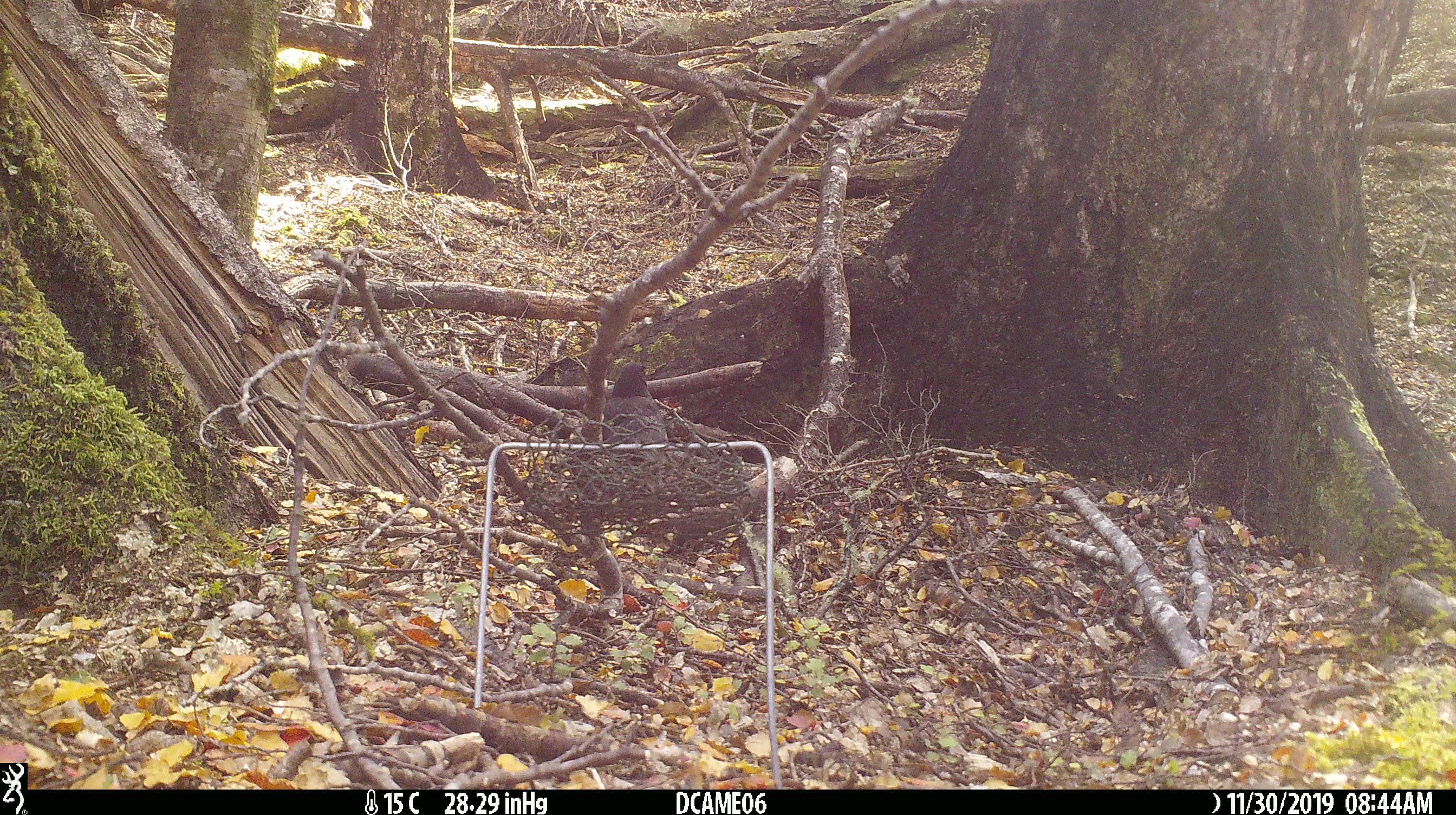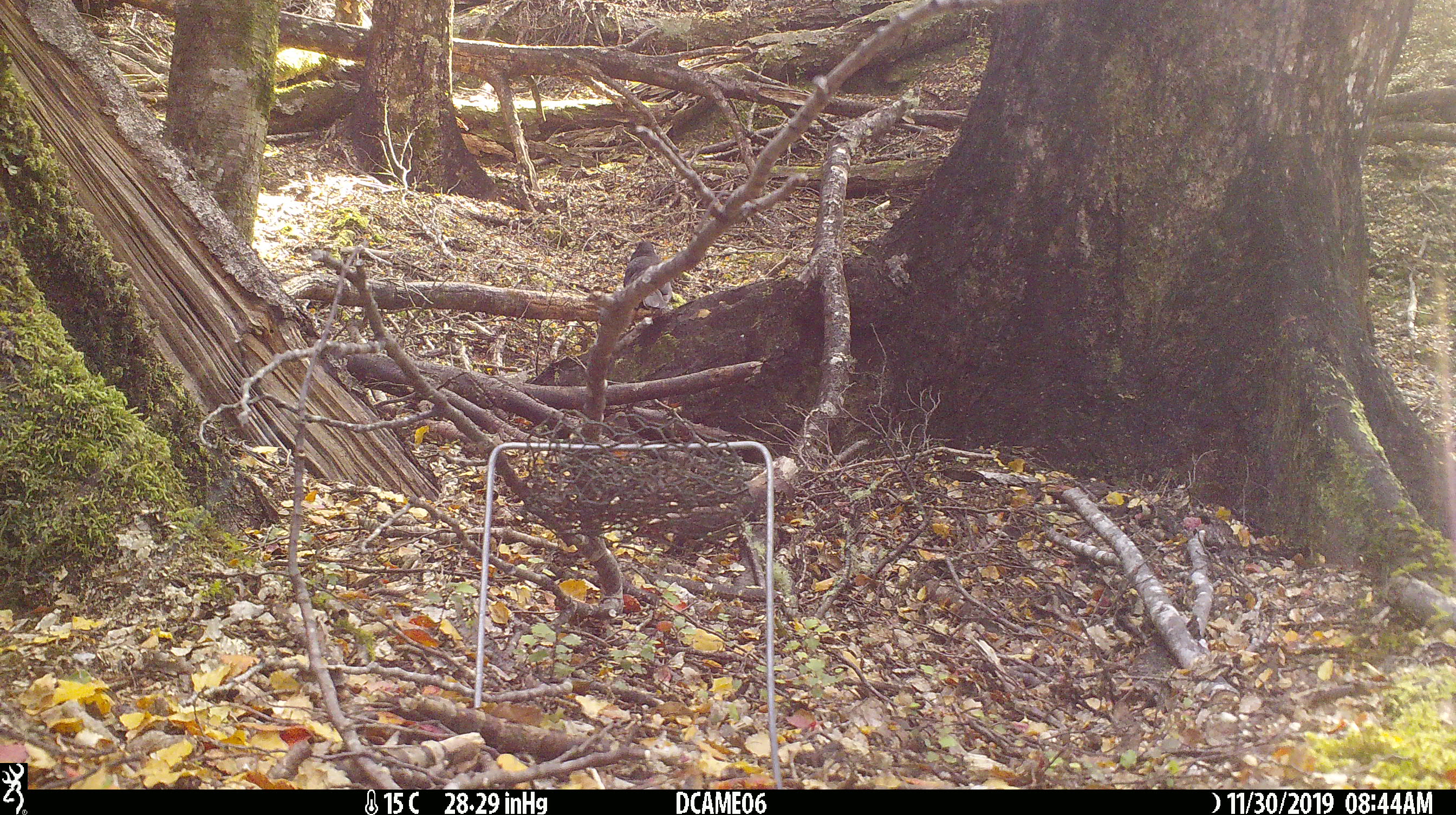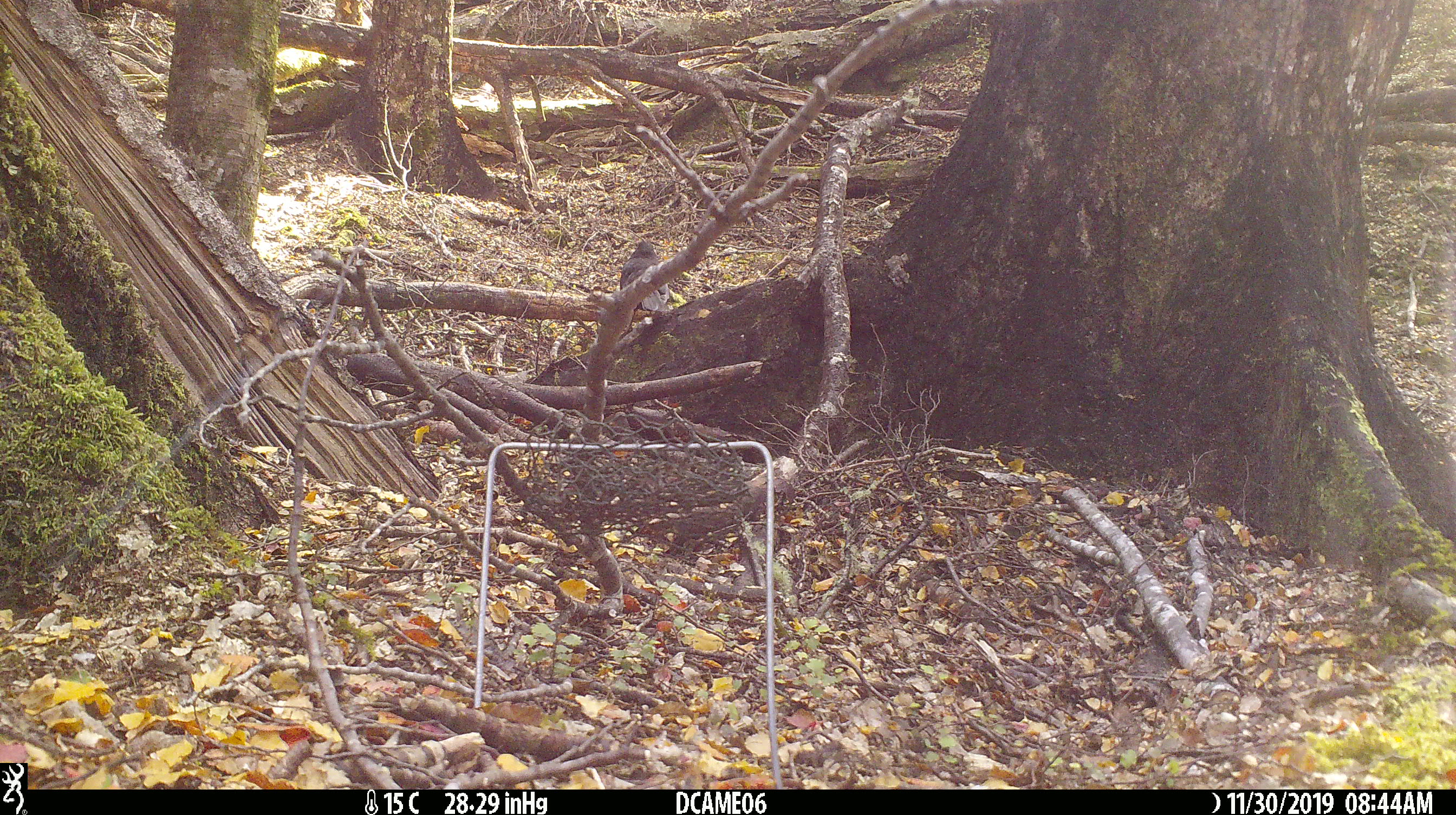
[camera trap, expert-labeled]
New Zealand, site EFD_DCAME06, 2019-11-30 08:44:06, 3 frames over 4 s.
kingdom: Animalia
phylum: Chordata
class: Aves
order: Passeriformes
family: Turdidae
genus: Turdus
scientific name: Turdus merula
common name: eurasian blackbird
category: blackbird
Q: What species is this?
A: Blackbird (eurasian blackbird) (Turdus merula).